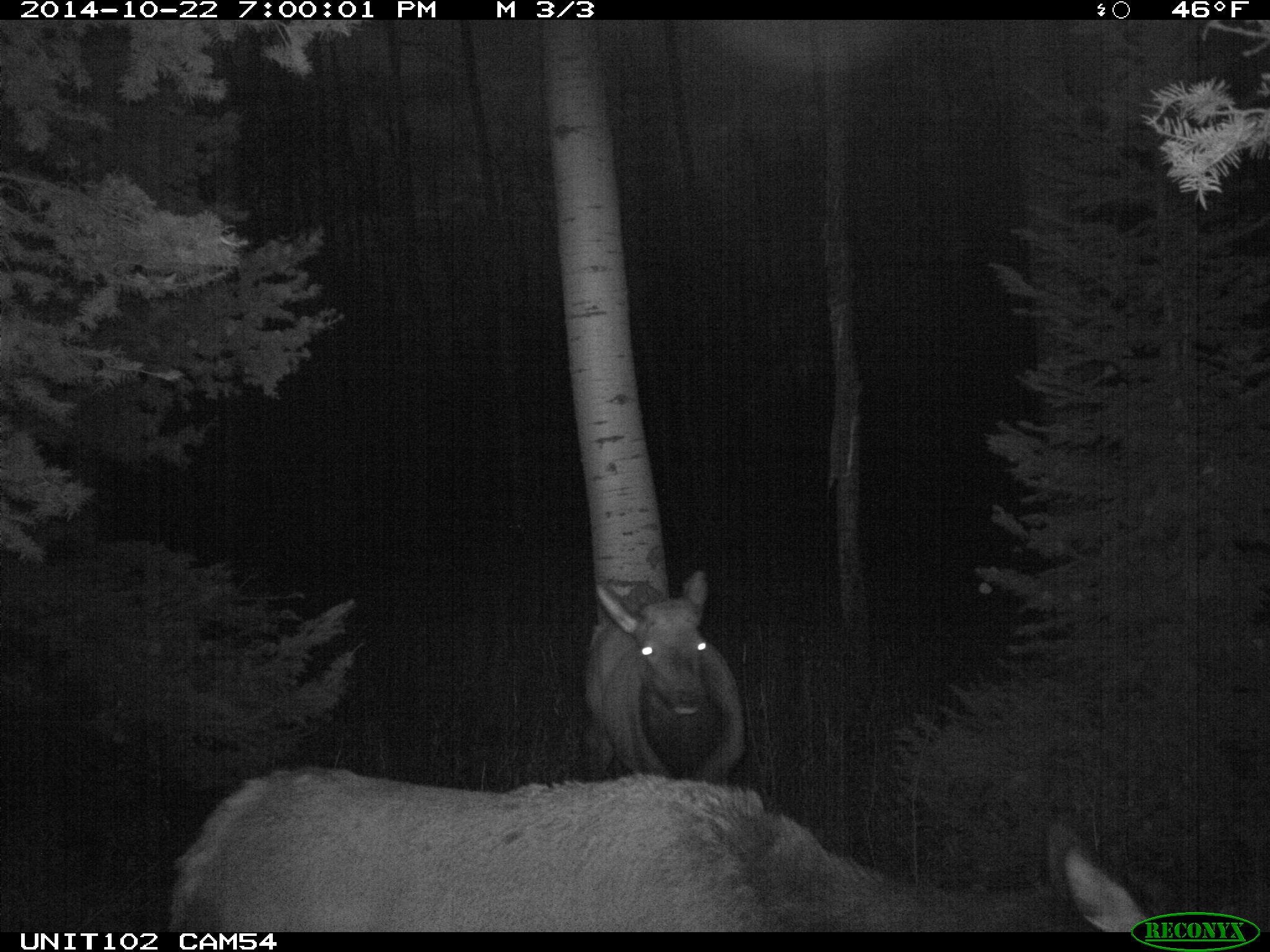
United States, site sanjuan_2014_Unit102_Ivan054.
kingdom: Animalia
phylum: Chordata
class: Mammalia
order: Artiodactyla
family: Cervidae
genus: Cervus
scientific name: Cervus elaphus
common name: red deer